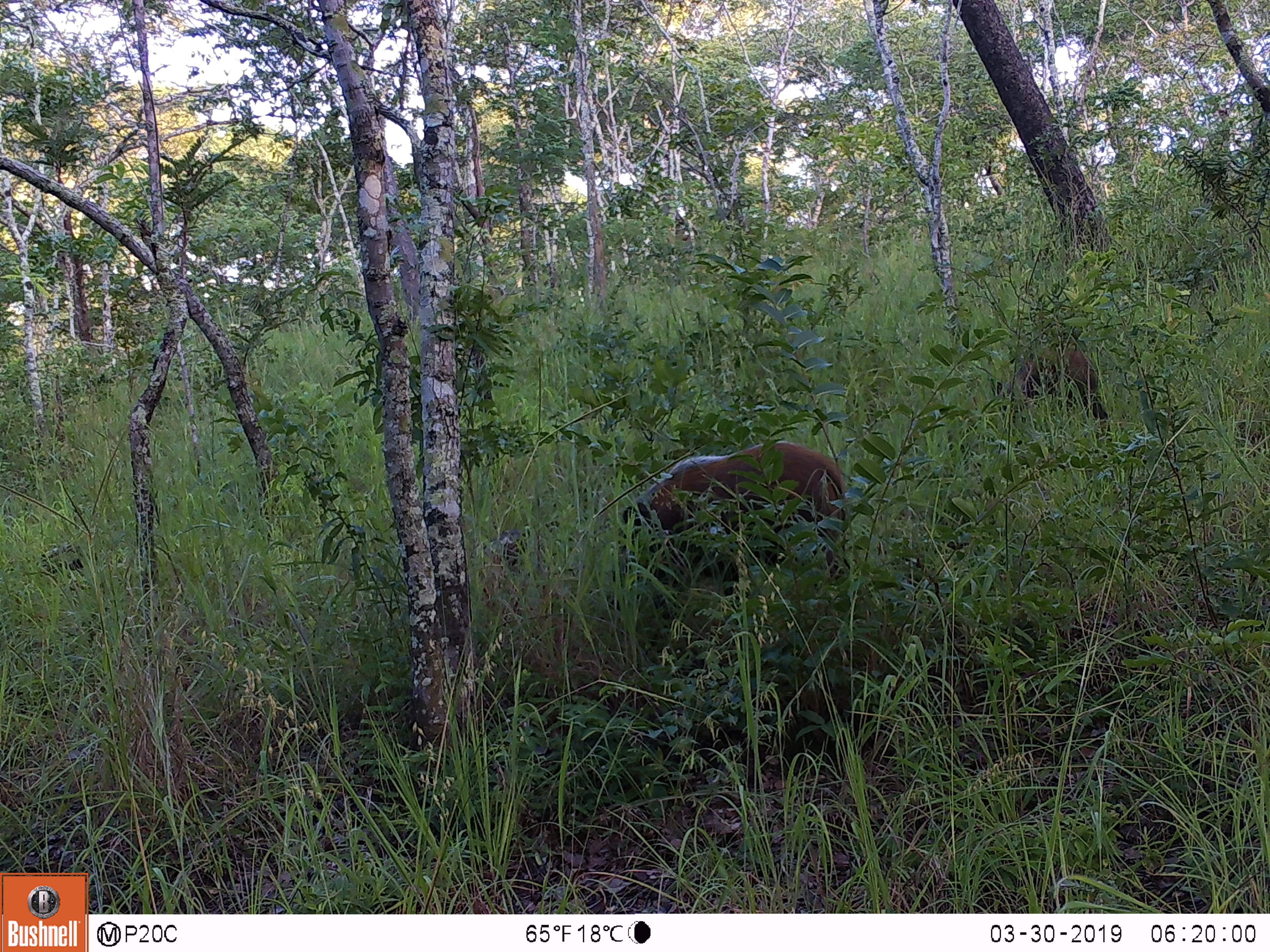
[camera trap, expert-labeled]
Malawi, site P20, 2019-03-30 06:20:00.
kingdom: Animalia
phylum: Chordata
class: Mammalia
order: Artiodactyla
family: Suidae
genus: Potamochoerus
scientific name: Potamochoerus larvatus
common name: bushpig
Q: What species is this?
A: Bushpig (Potamochoerus larvatus).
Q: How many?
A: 2.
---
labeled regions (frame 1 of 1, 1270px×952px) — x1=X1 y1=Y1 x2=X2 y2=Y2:
bushpig: x1=610 y1=433 x2=865 y2=596; x1=983 y1=324 x2=1116 y2=441